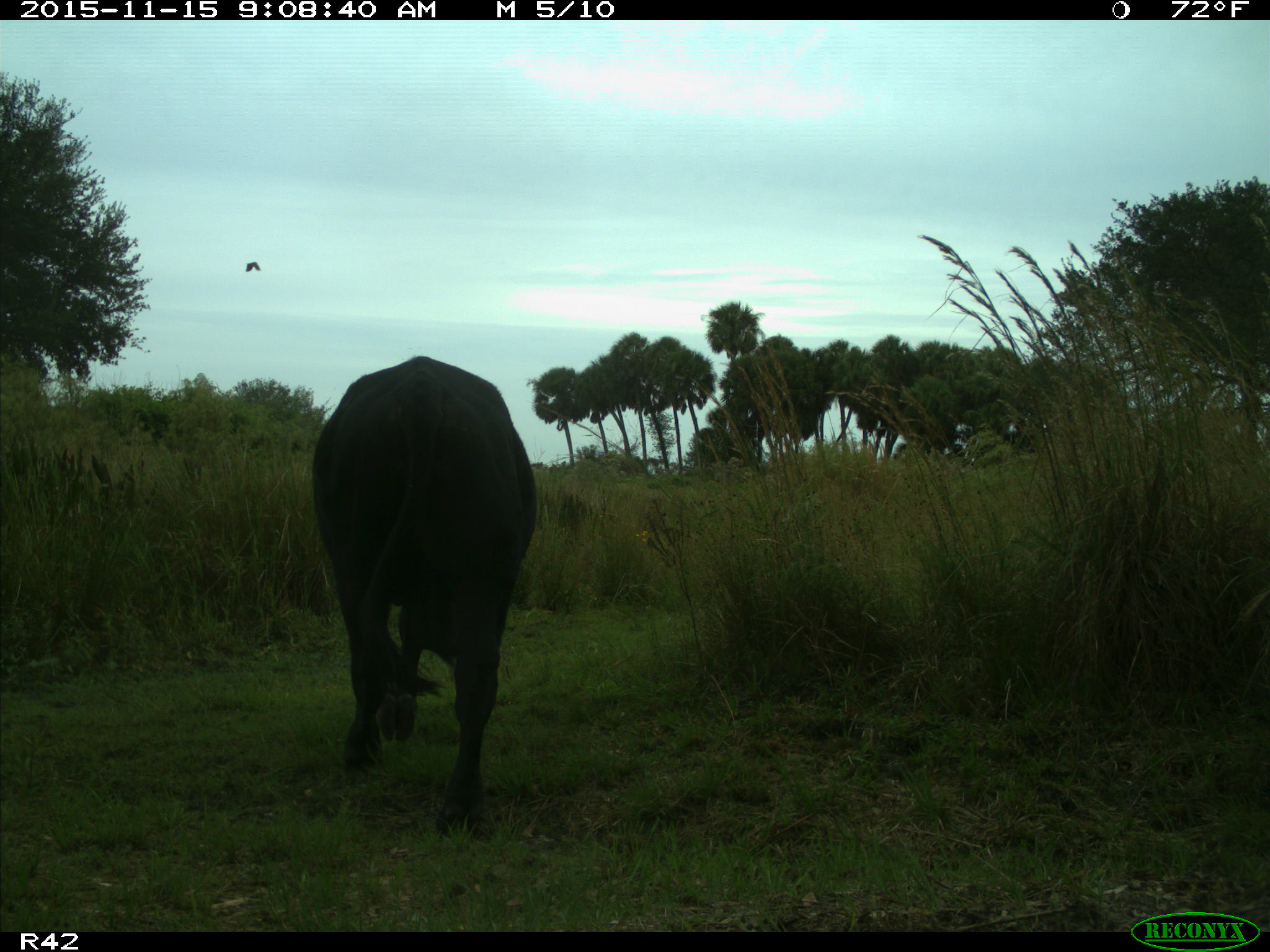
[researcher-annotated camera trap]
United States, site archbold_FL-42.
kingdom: Animalia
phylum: Chordata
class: Mammalia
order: Artiodactyla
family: Bovidae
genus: Bos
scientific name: Bos taurus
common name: domestic cow